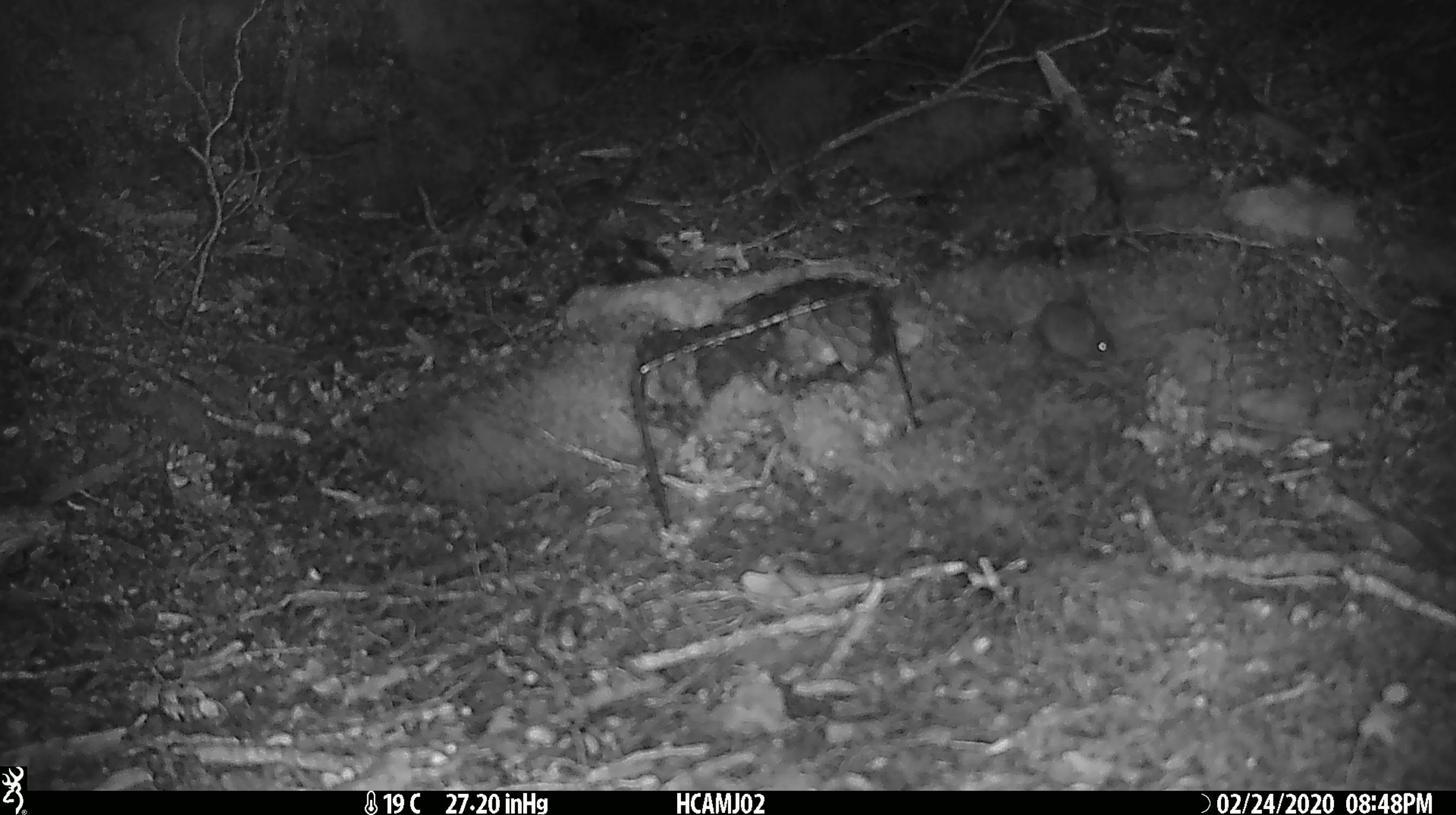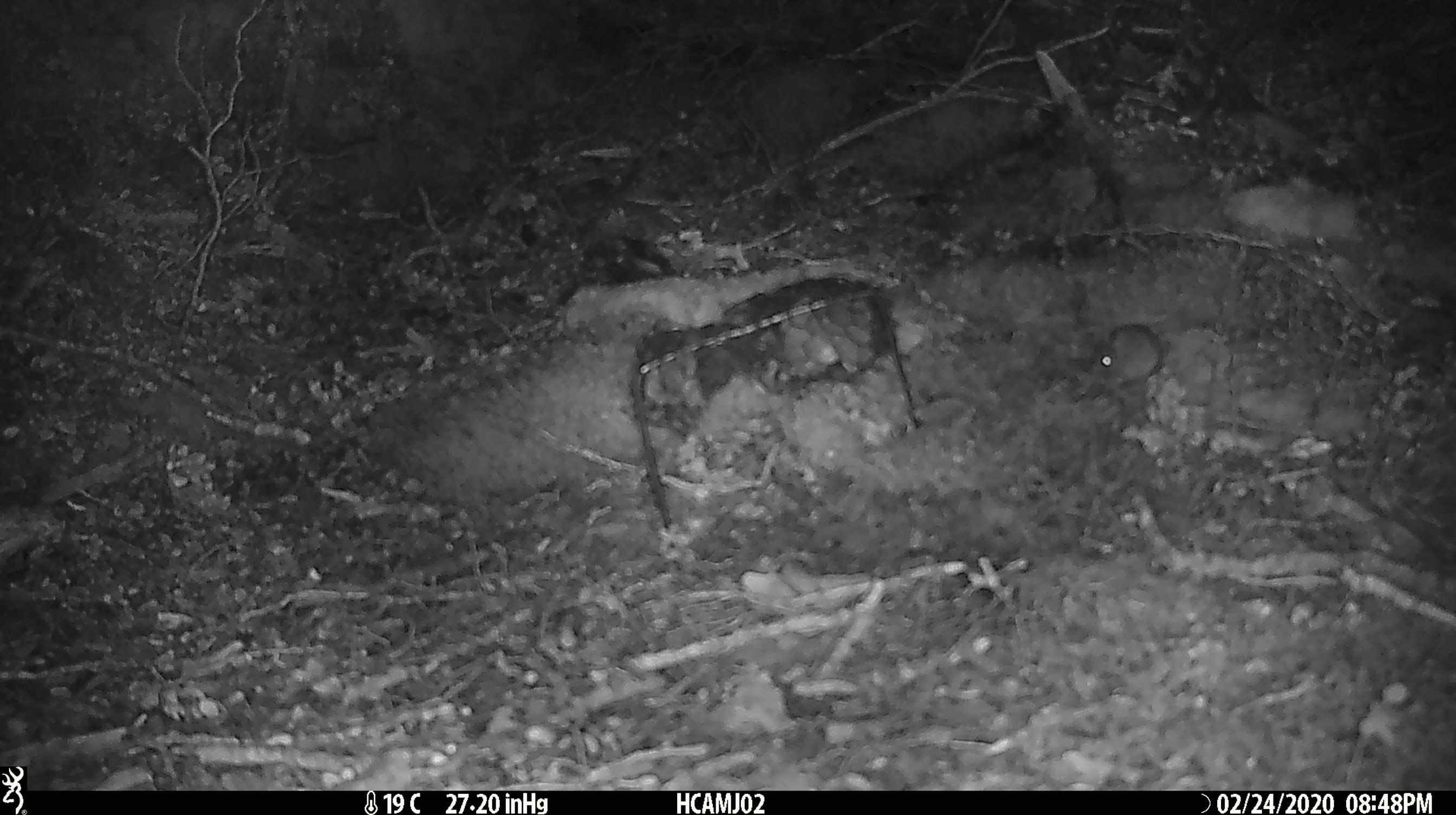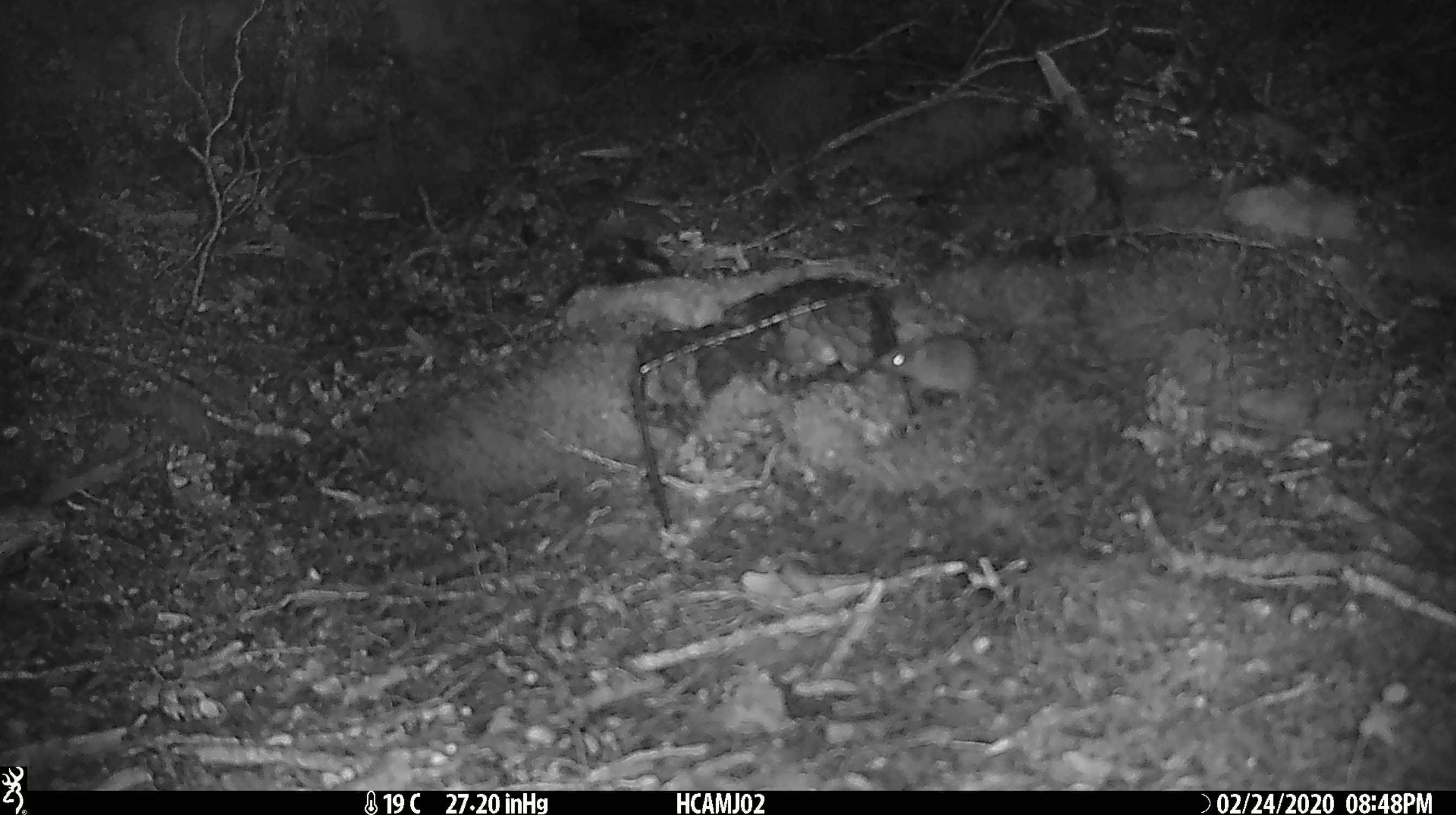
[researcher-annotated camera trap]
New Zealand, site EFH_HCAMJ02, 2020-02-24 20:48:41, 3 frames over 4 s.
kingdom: Animalia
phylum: Chordata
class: Mammalia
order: Rodentia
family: Muridae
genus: Mus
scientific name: Mus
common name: mouse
Mouse (Mus).